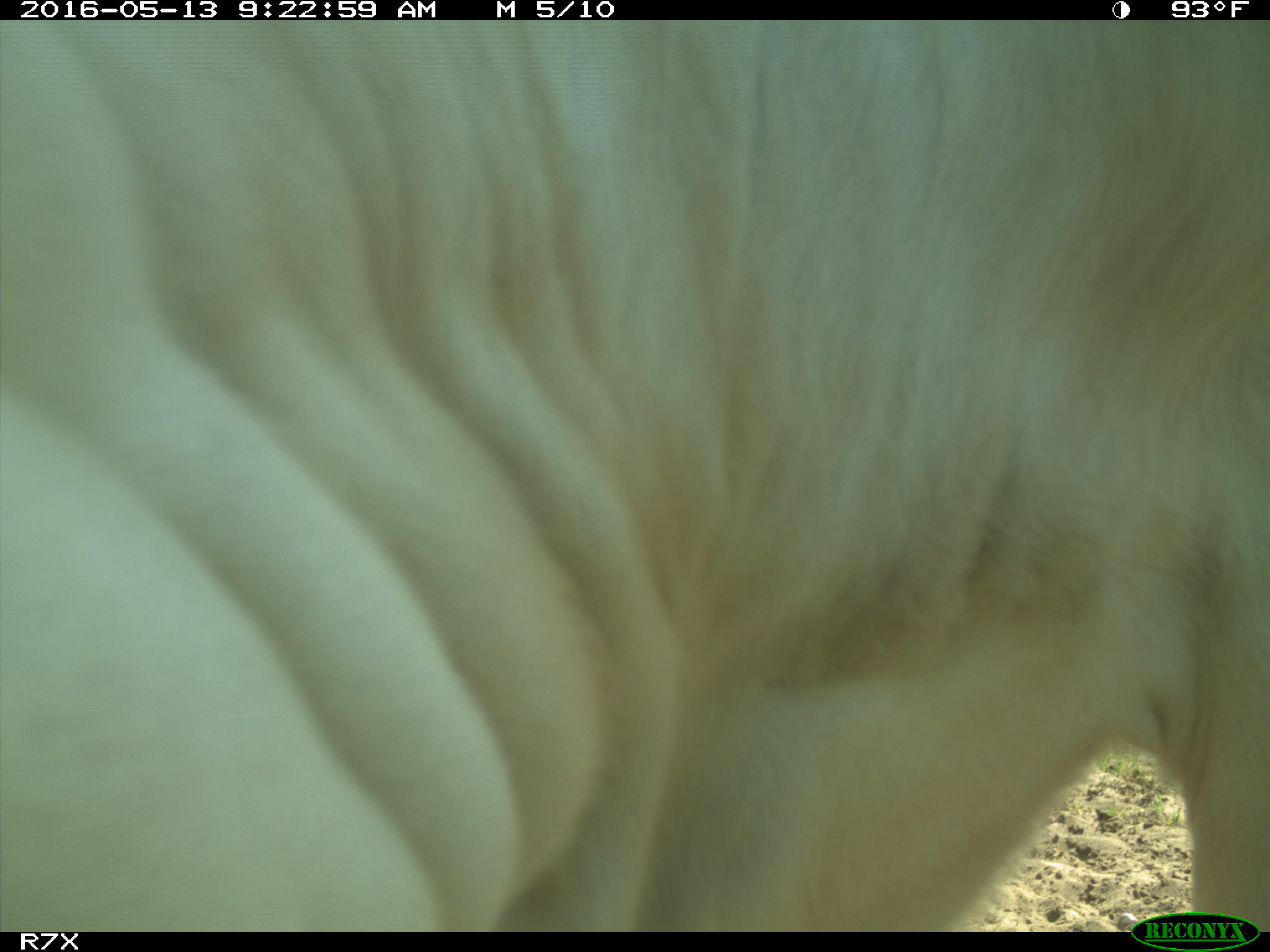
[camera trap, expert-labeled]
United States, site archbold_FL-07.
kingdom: Animalia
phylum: Chordata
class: Mammalia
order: Artiodactyla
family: Bovidae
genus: Bos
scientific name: Bos taurus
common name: domestic cow